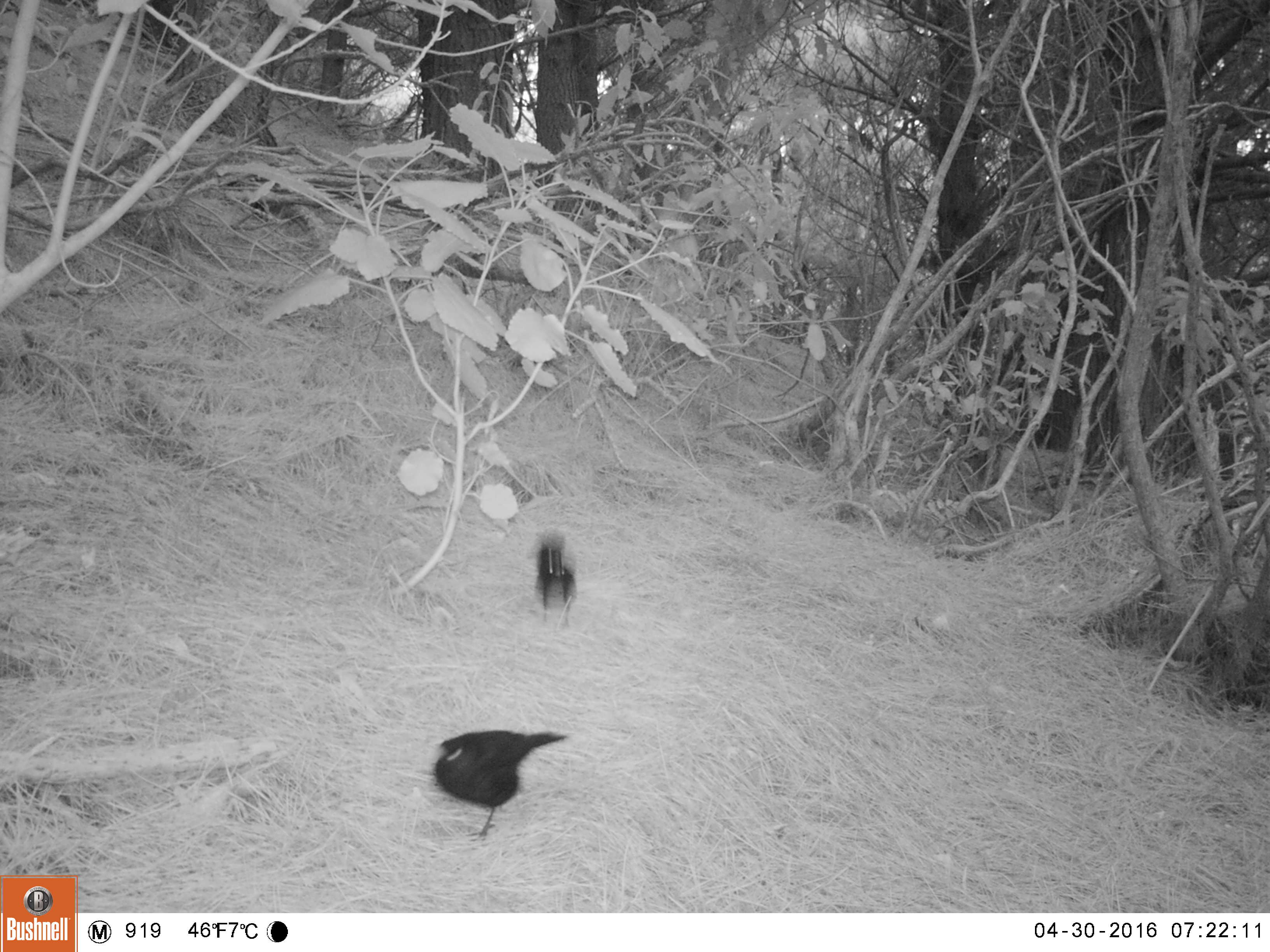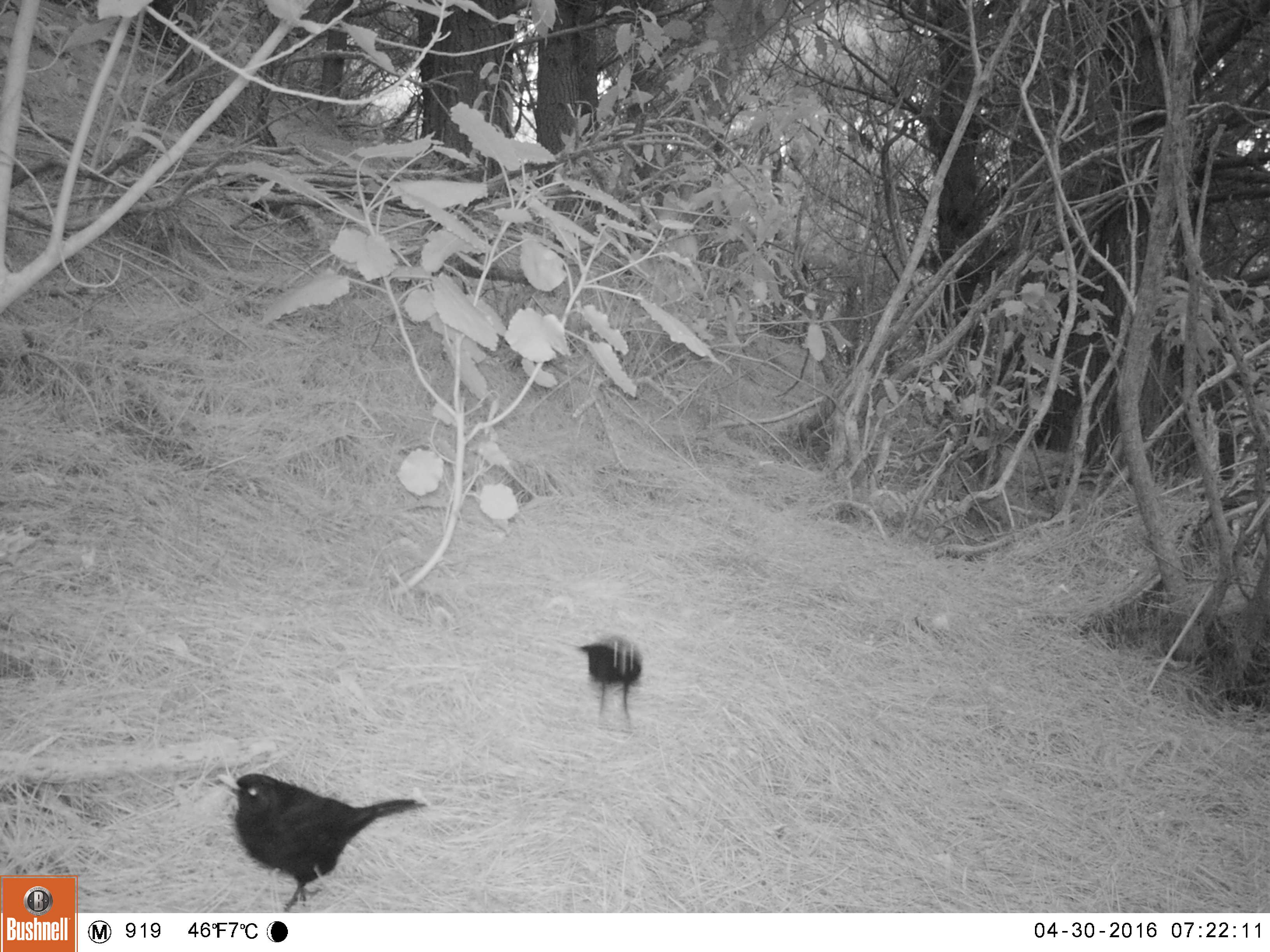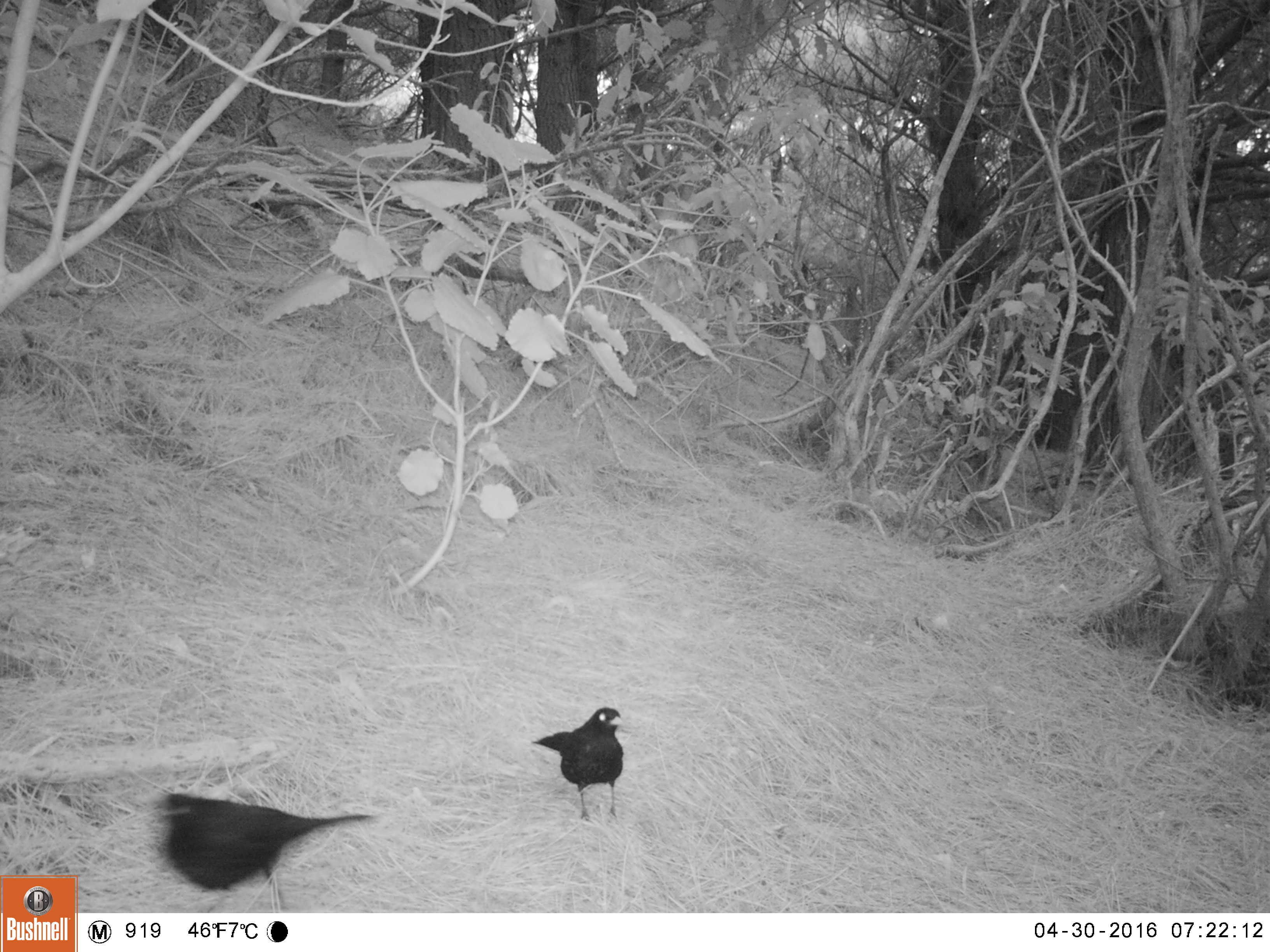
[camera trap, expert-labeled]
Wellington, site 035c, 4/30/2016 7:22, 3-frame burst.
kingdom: Animalia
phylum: Chordata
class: Aves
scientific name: Aves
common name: bird